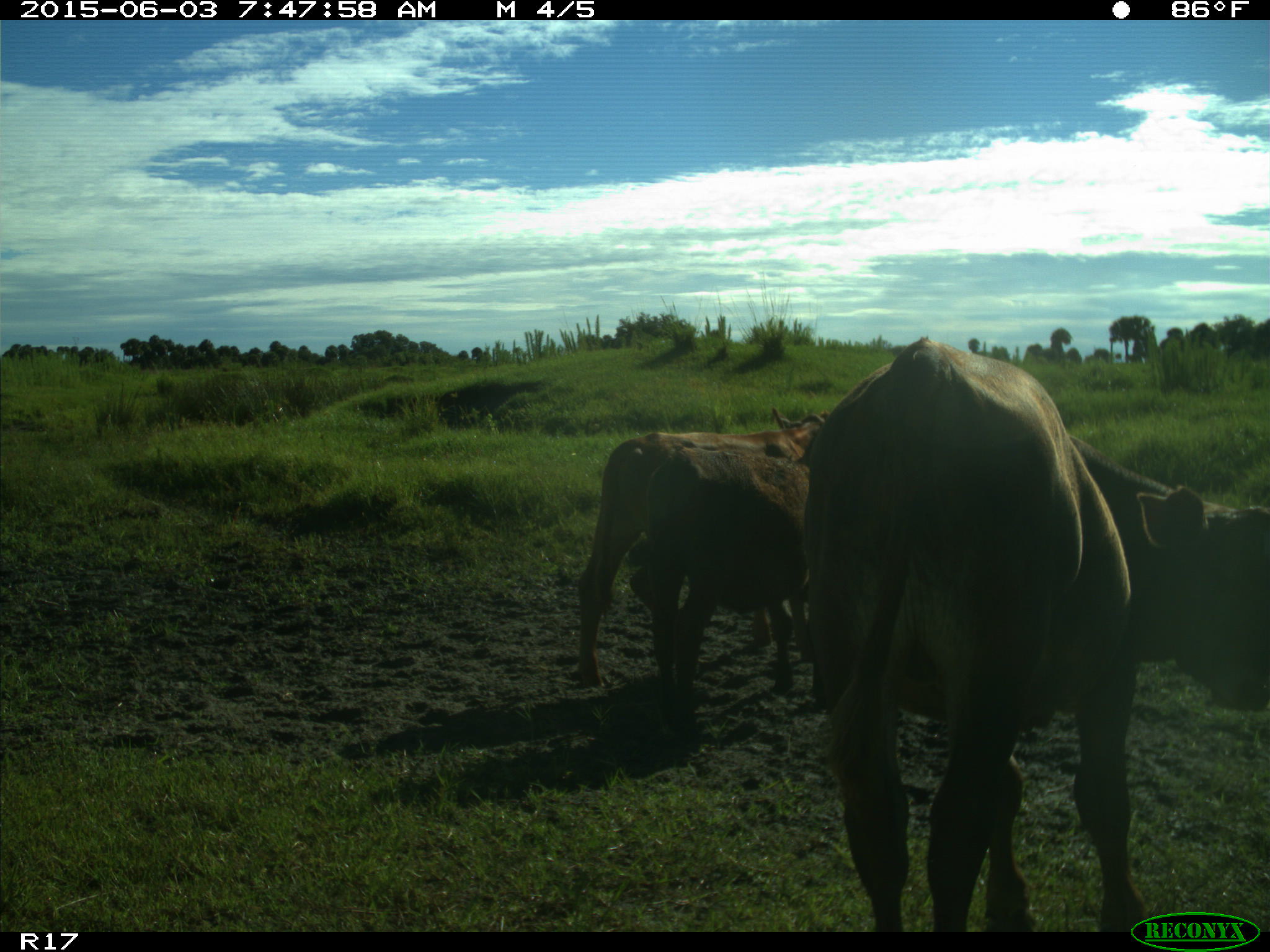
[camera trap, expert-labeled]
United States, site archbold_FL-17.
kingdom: Animalia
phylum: Chordata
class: Mammalia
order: Artiodactyla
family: Bovidae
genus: Bos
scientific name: Bos taurus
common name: domestic cow